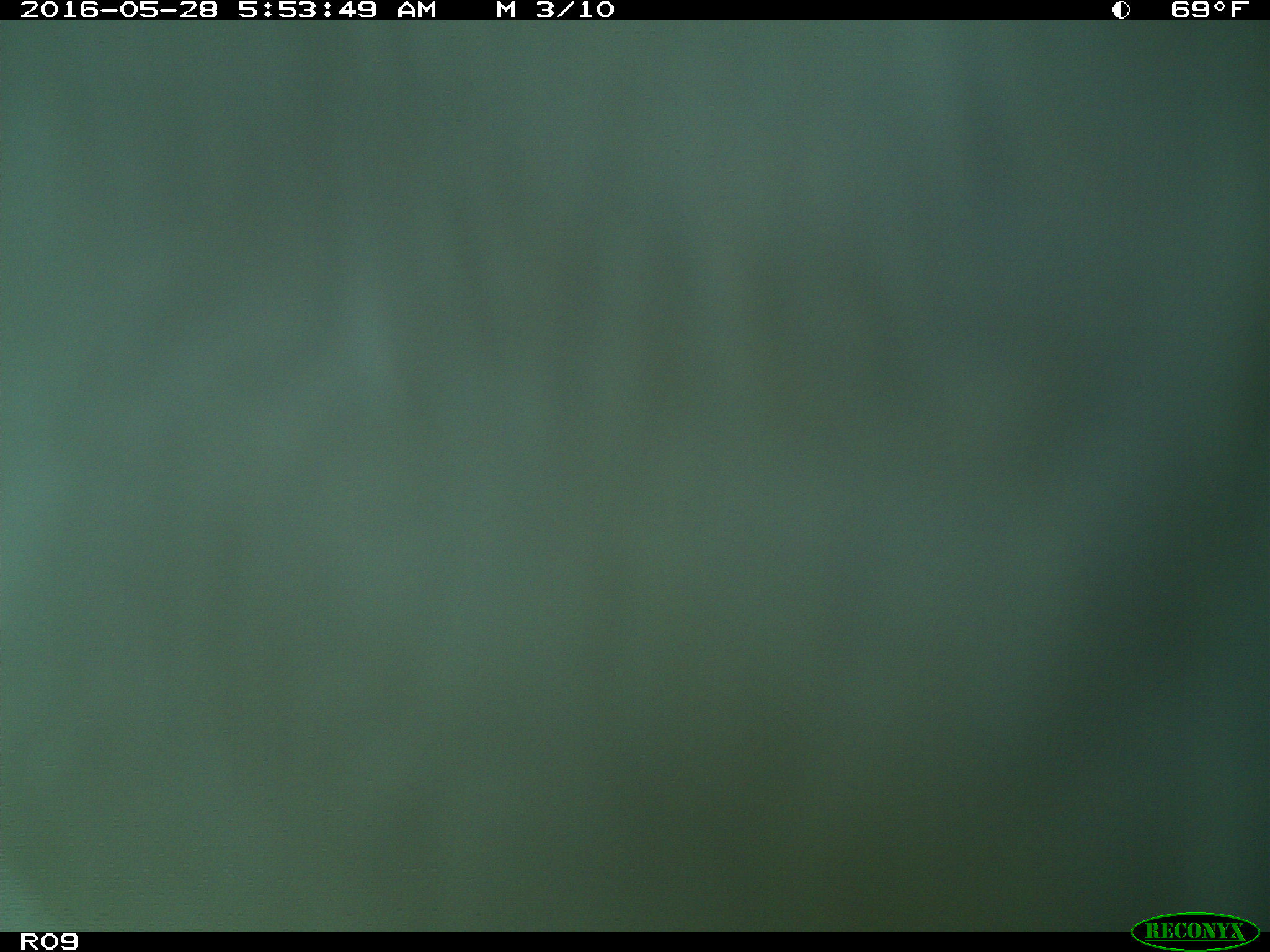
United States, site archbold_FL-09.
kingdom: Animalia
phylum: Chordata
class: Mammalia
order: Artiodactyla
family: Bovidae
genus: Bos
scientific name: Bos taurus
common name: domestic cow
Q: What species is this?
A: Bos taurus (domestic cow).